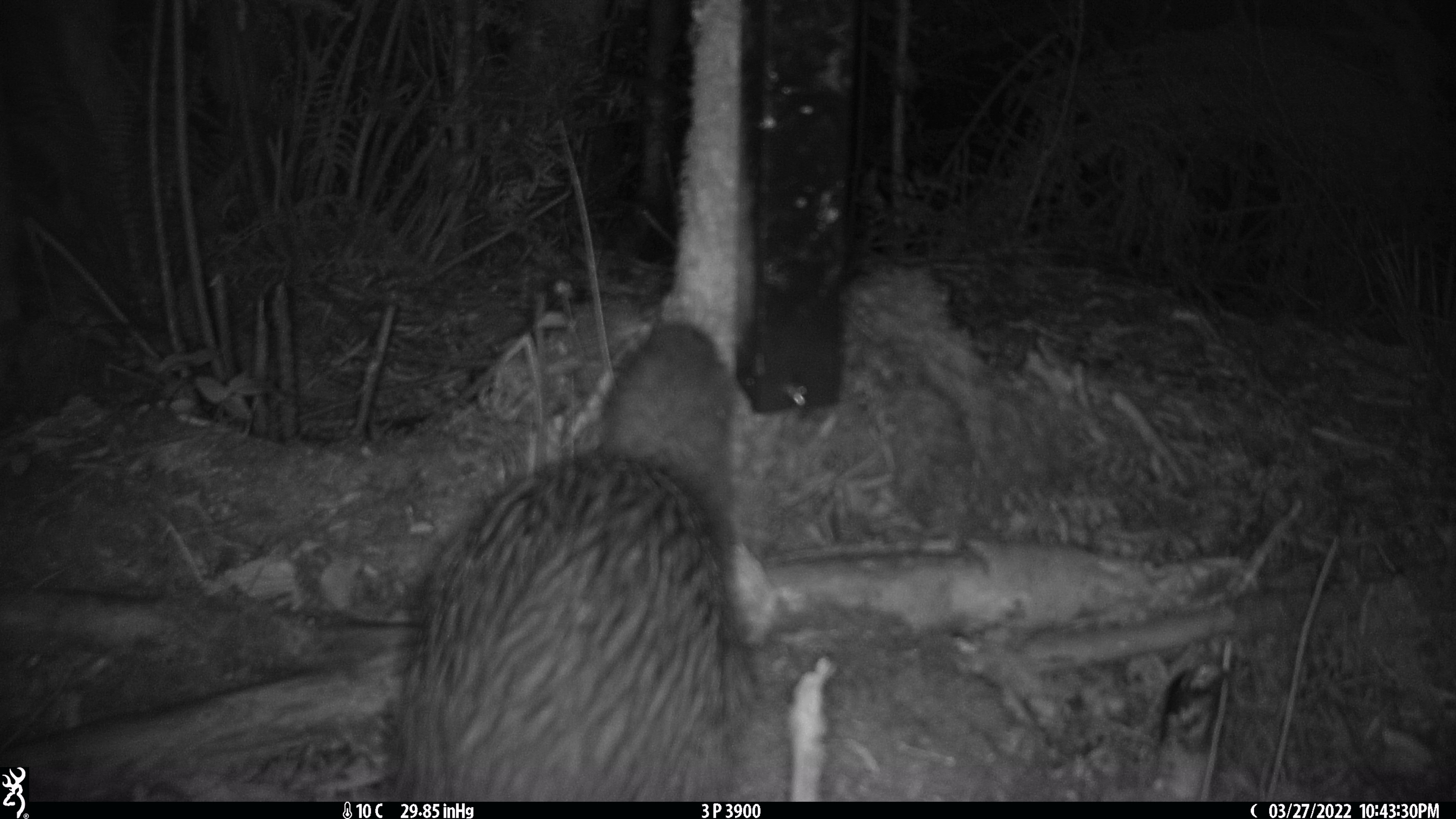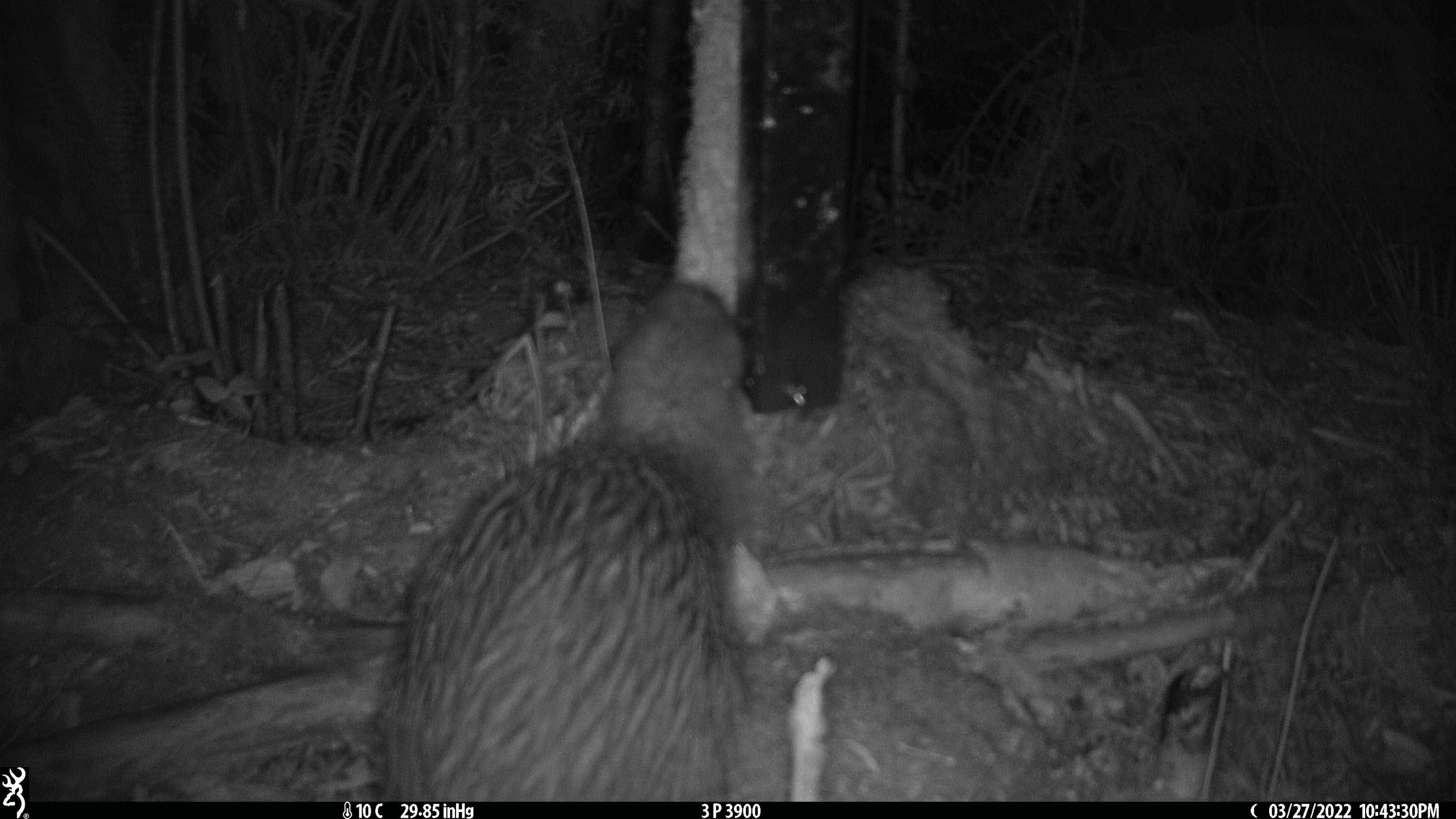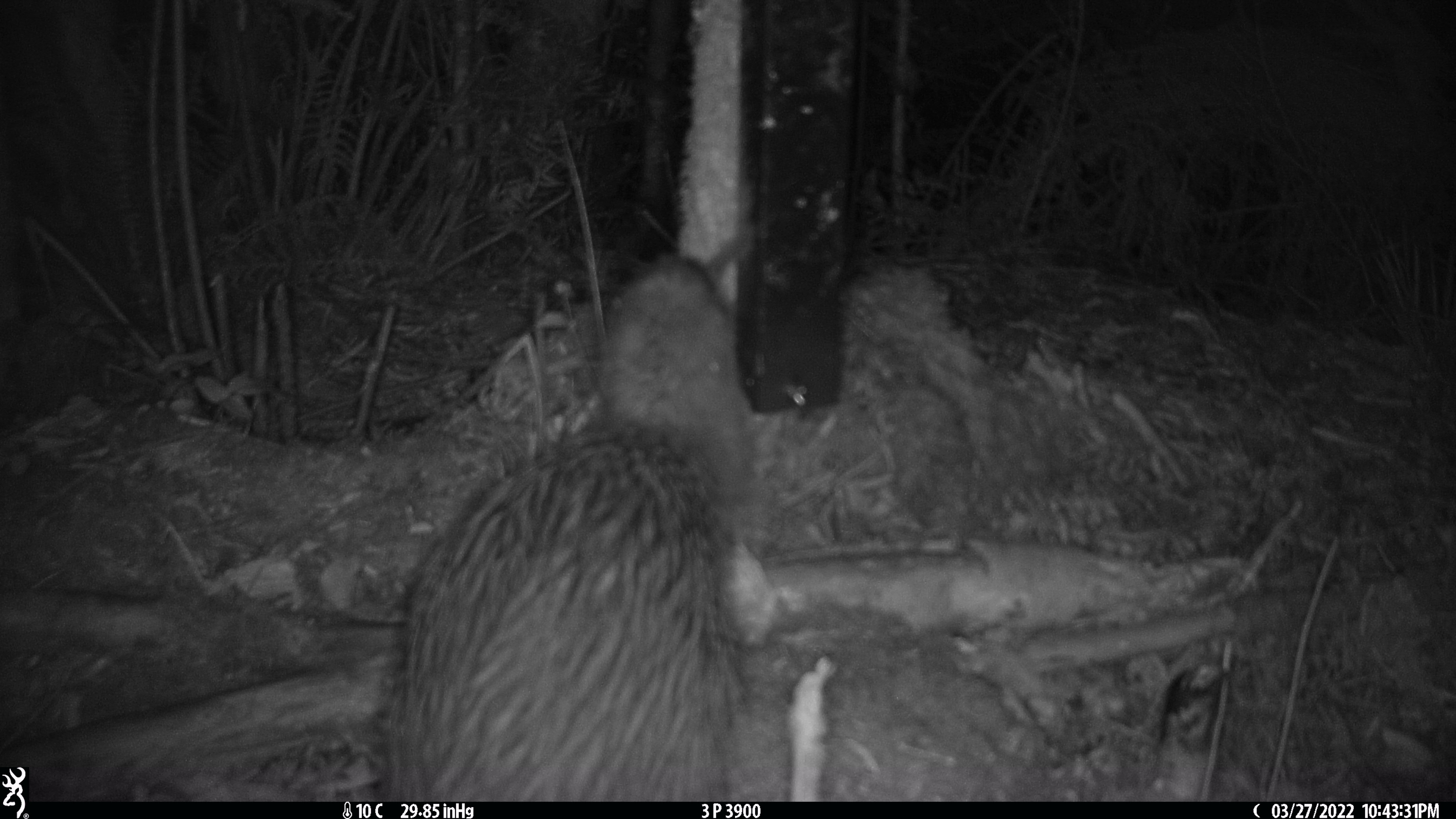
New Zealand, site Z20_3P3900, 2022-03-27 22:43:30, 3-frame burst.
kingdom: Animalia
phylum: Chordata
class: Aves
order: Apterygiformes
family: Apterygidae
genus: Apteryx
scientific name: Apteryx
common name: kiwi